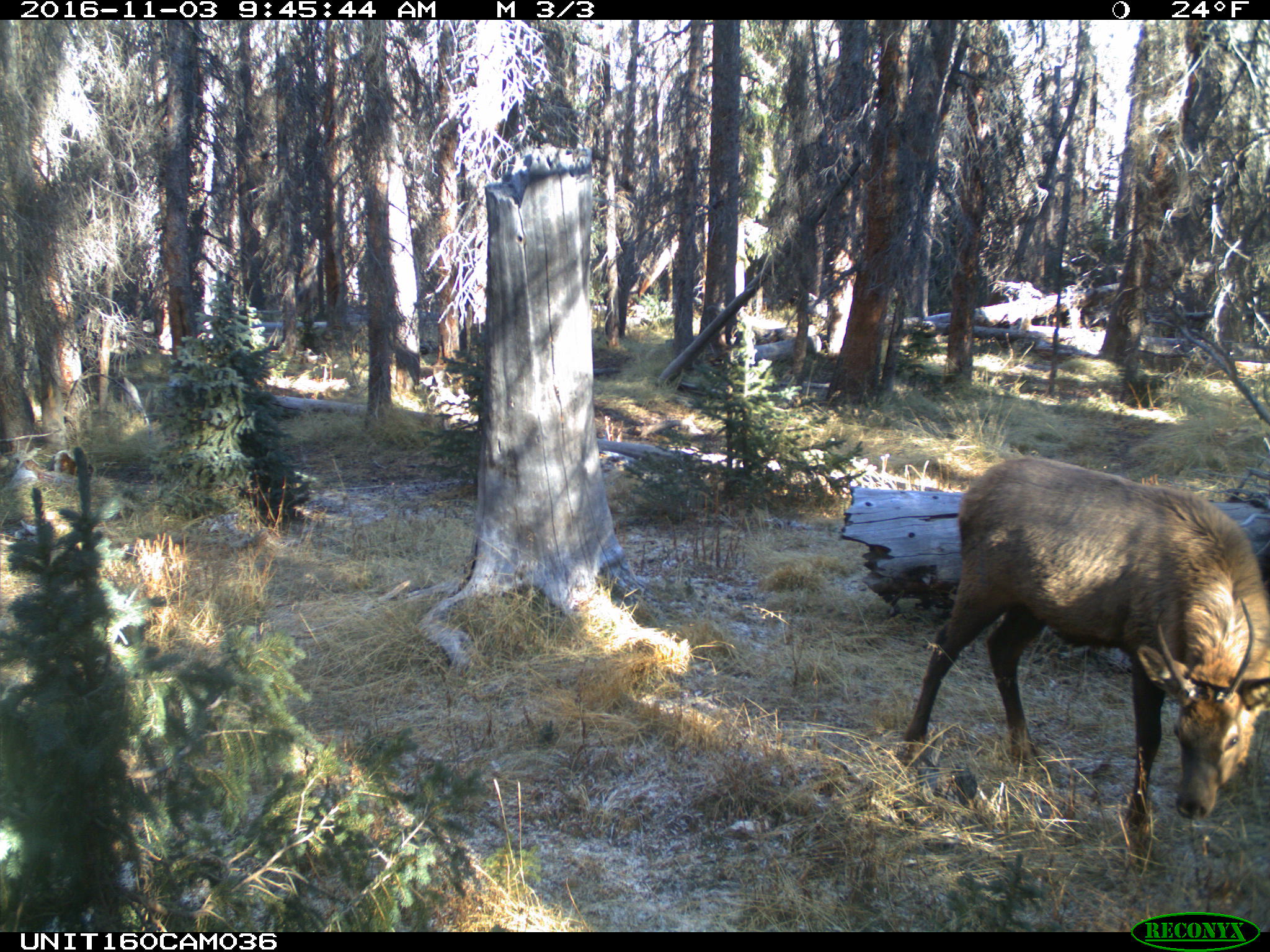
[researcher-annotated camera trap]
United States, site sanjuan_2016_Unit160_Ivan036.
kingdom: Animalia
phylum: Chordata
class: Mammalia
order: Artiodactyla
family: Cervidae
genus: Cervus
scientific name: Cervus elaphus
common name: red deer